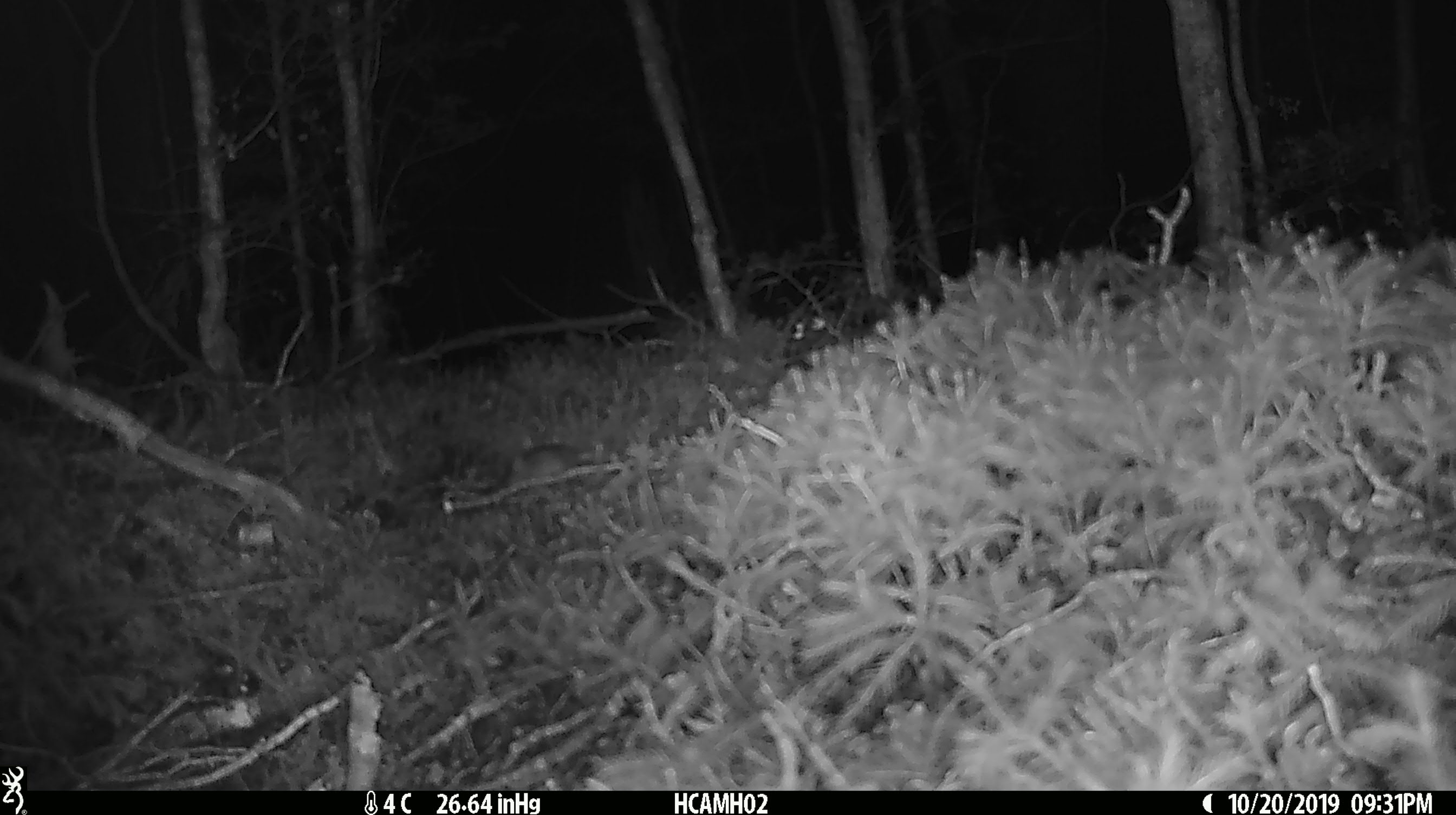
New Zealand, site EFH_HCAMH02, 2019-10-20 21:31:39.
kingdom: Animalia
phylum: Chordata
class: Mammalia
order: Rodentia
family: Muridae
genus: Mus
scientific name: Mus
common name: mouse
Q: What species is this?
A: Mouse (Mus).